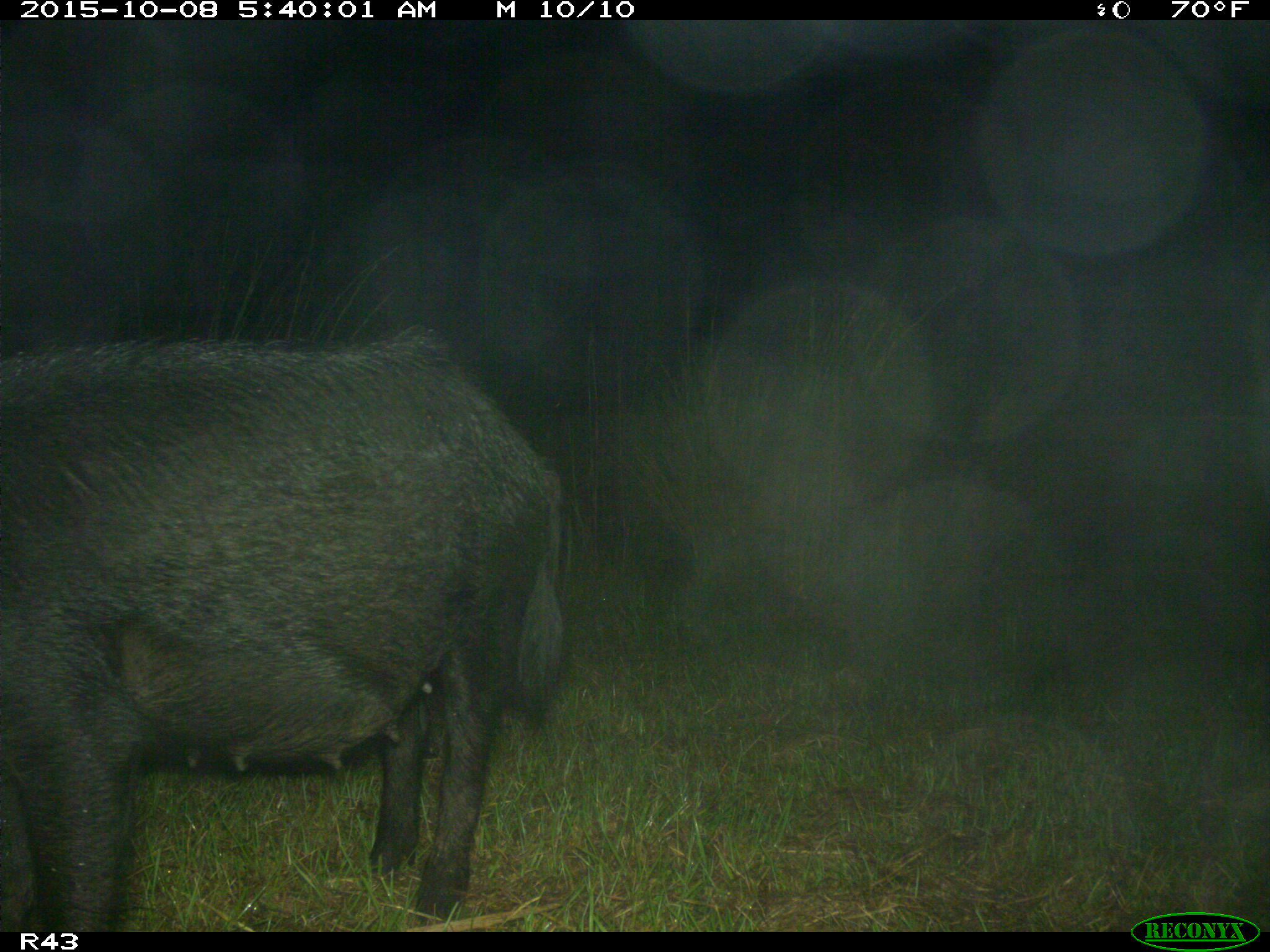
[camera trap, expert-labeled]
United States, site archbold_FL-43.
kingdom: Animalia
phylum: Chordata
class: Mammalia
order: Artiodactyla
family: Suidae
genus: Sus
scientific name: Sus scrofa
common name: wild boar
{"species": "Sus scrofa (wild boar)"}